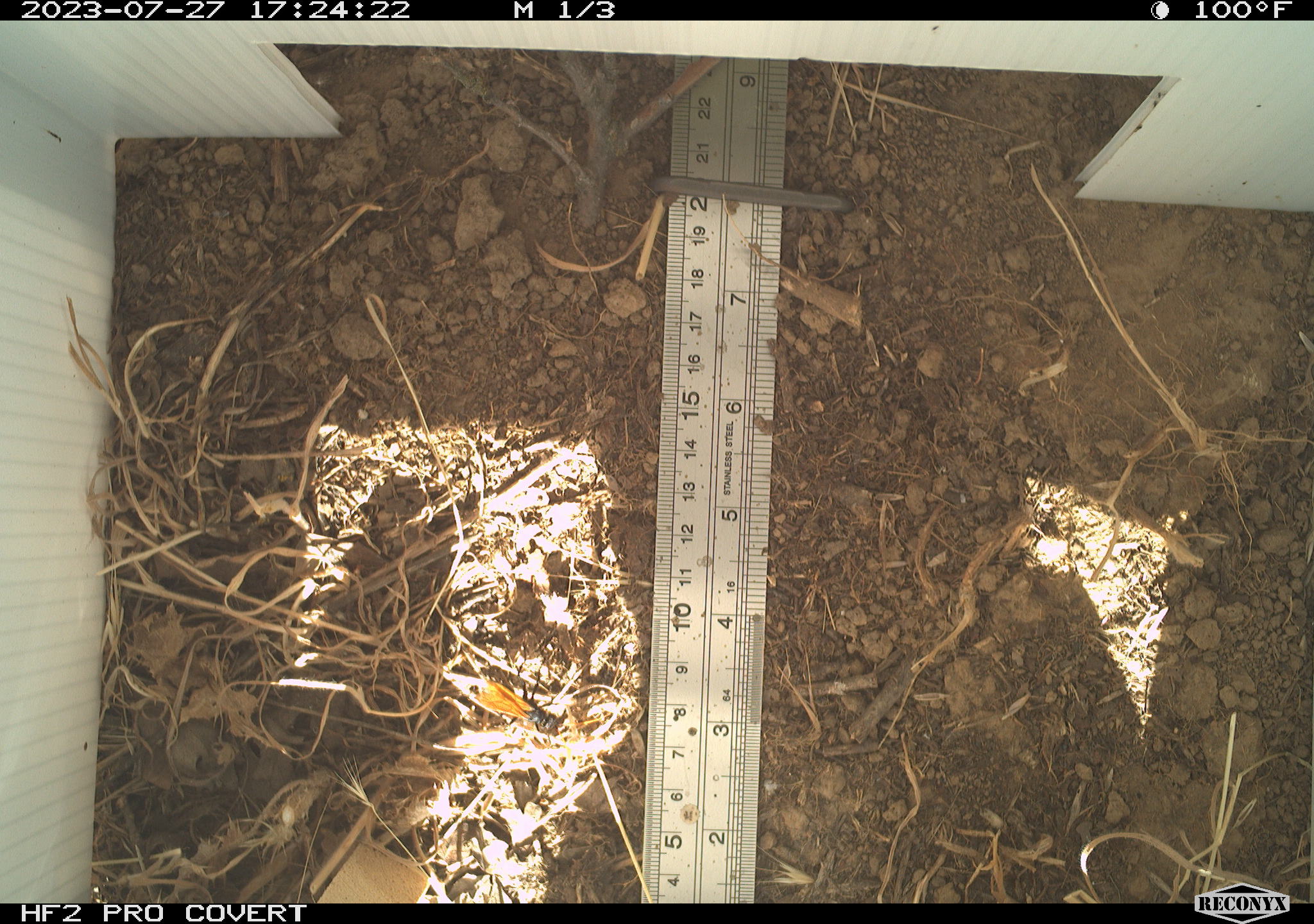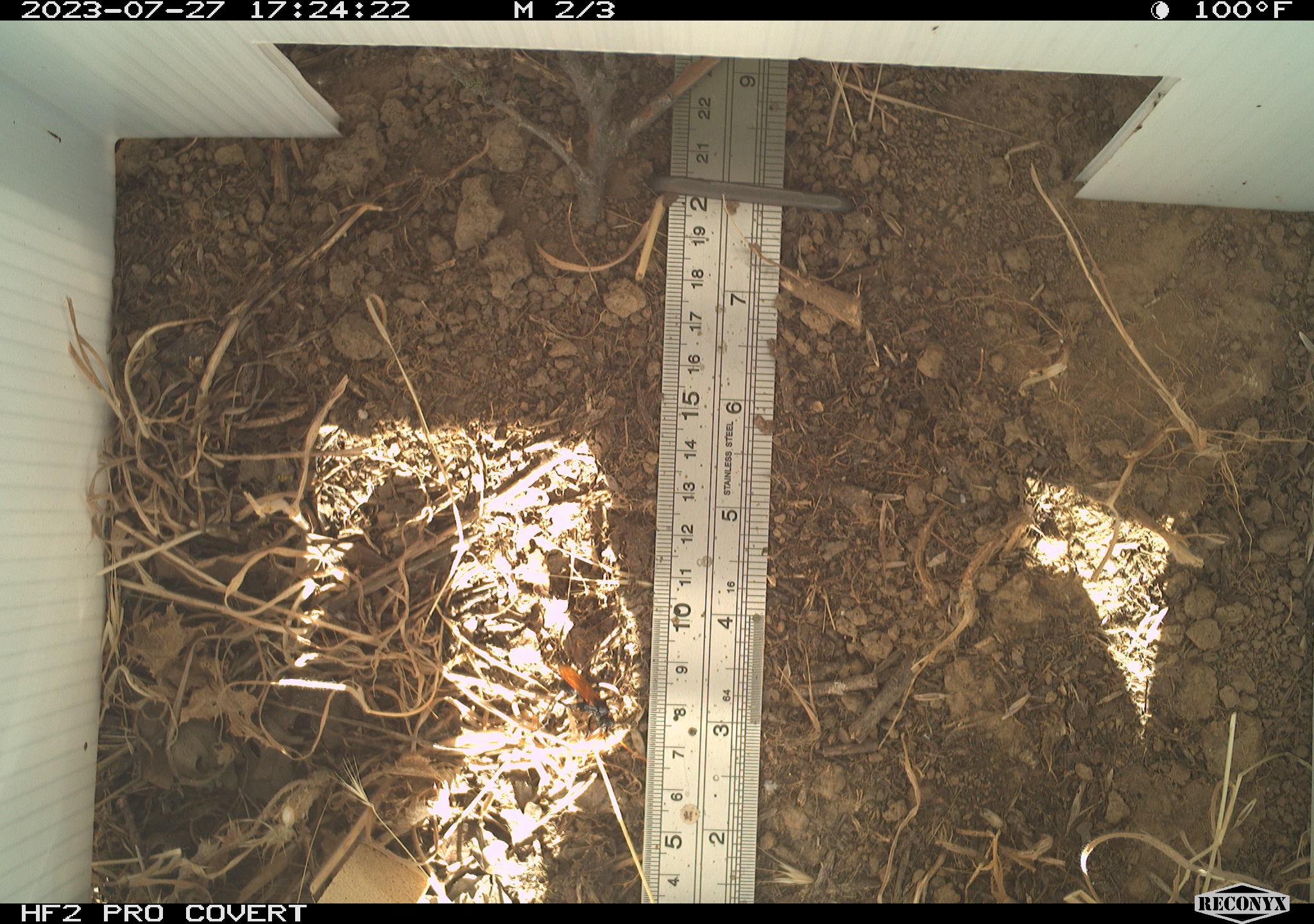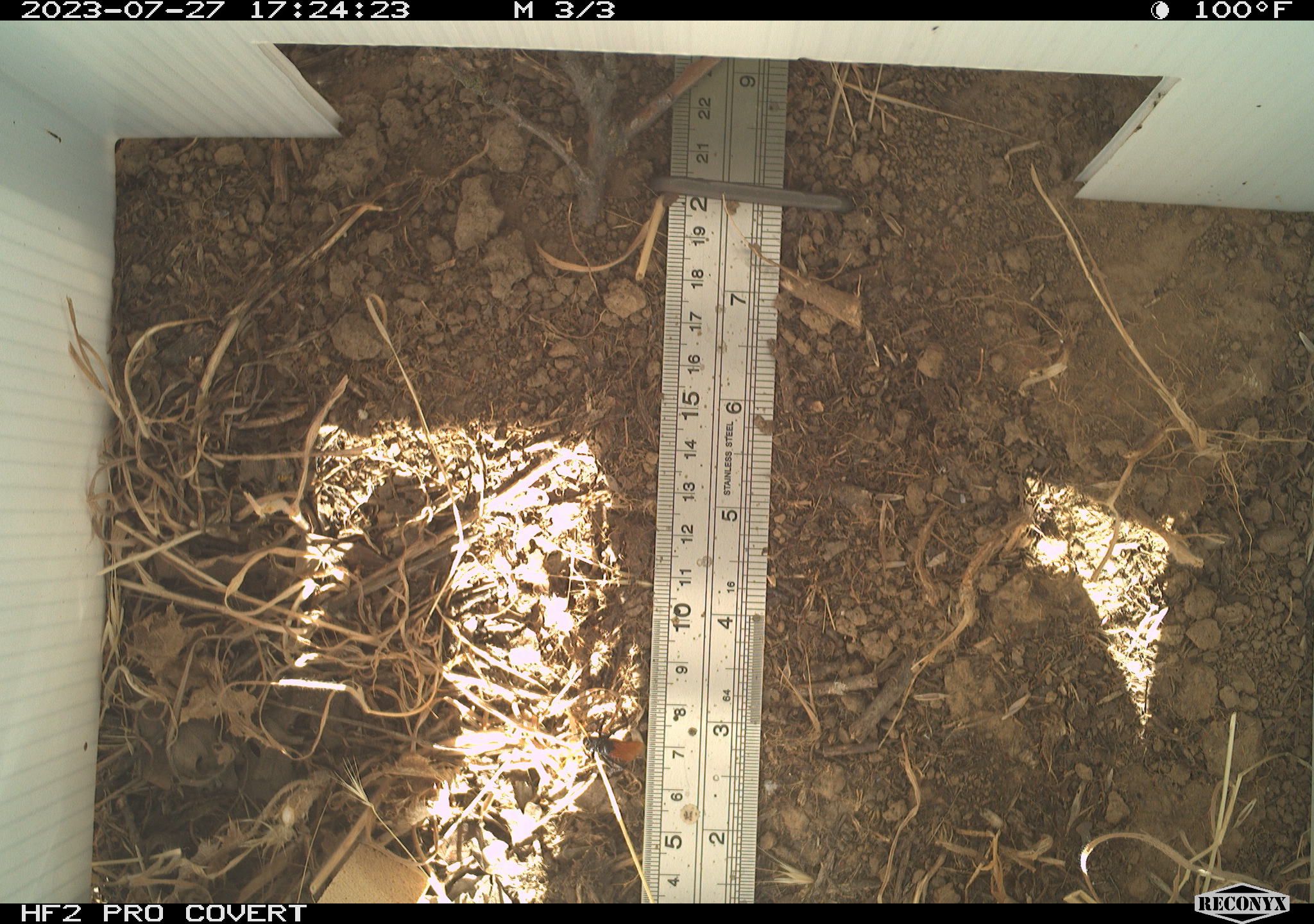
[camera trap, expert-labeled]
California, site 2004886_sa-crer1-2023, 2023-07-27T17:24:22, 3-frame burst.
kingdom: Animalia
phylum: Arthropoda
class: Insecta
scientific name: Insecta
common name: insect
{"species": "insect (Insecta)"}